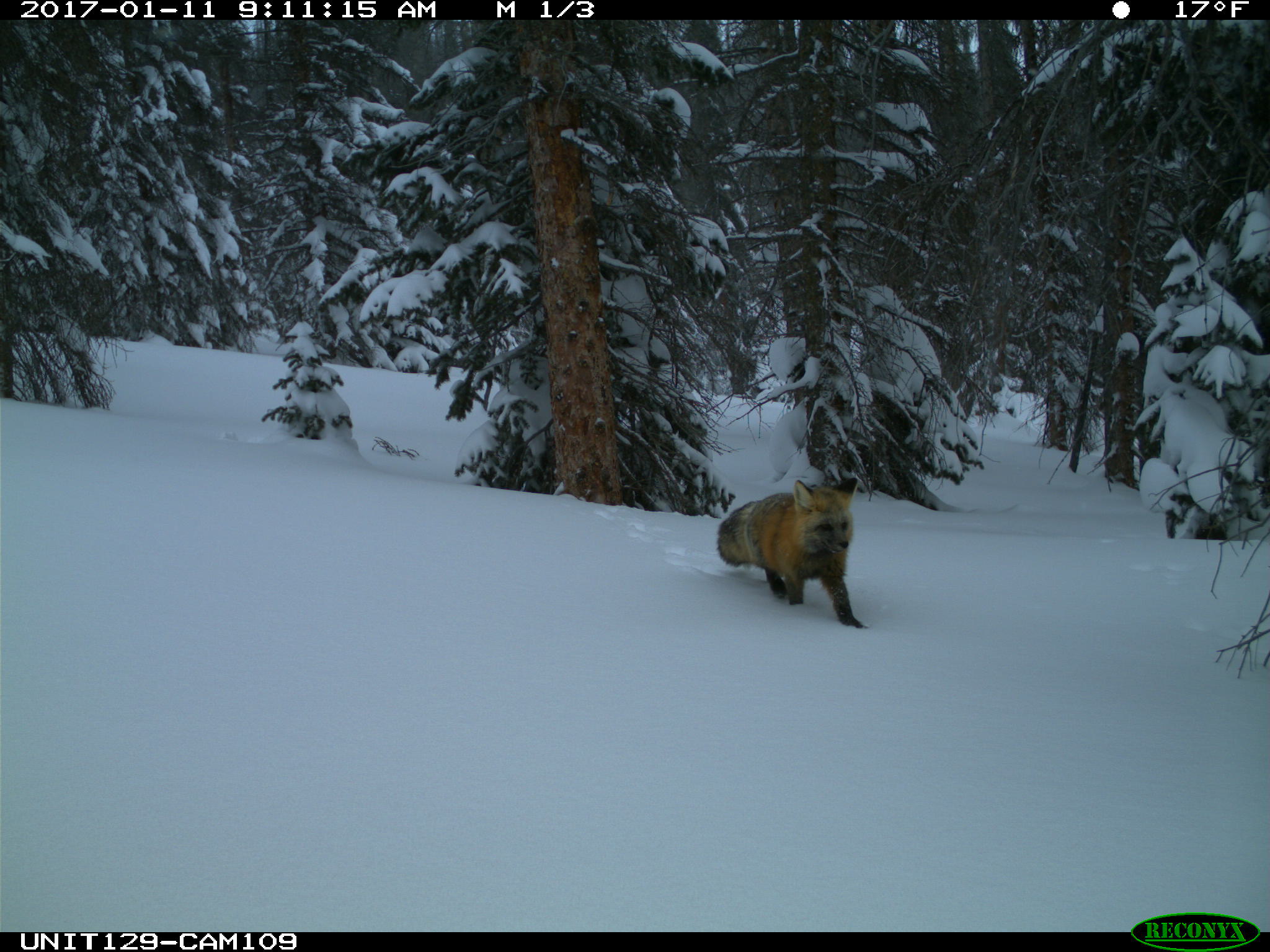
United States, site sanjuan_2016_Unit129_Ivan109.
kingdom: Animalia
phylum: Chordata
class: Mammalia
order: Carnivora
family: Canidae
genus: Vulpes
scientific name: Vulpes vulpes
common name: red fox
Vulpes vulpes (red fox).